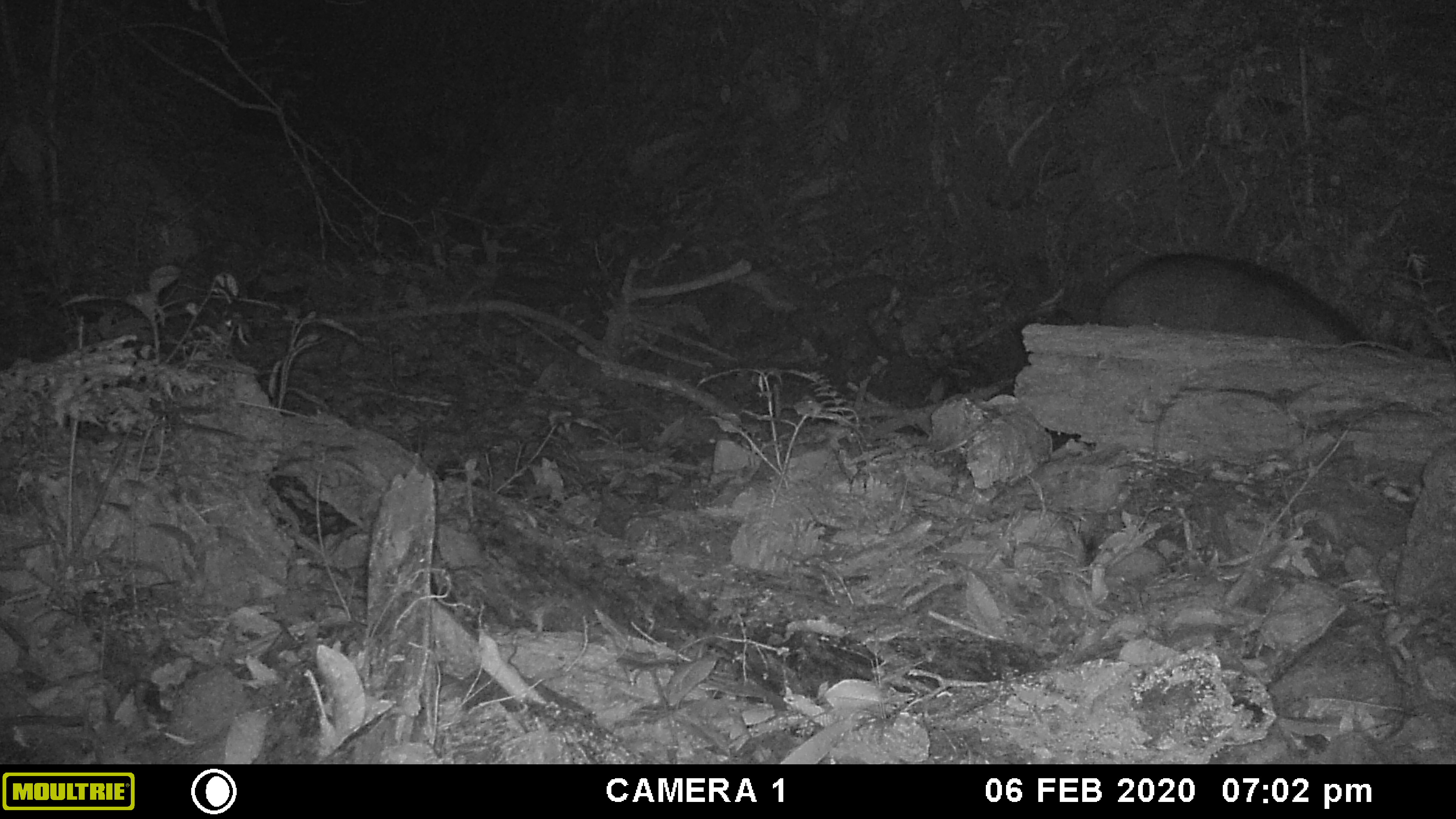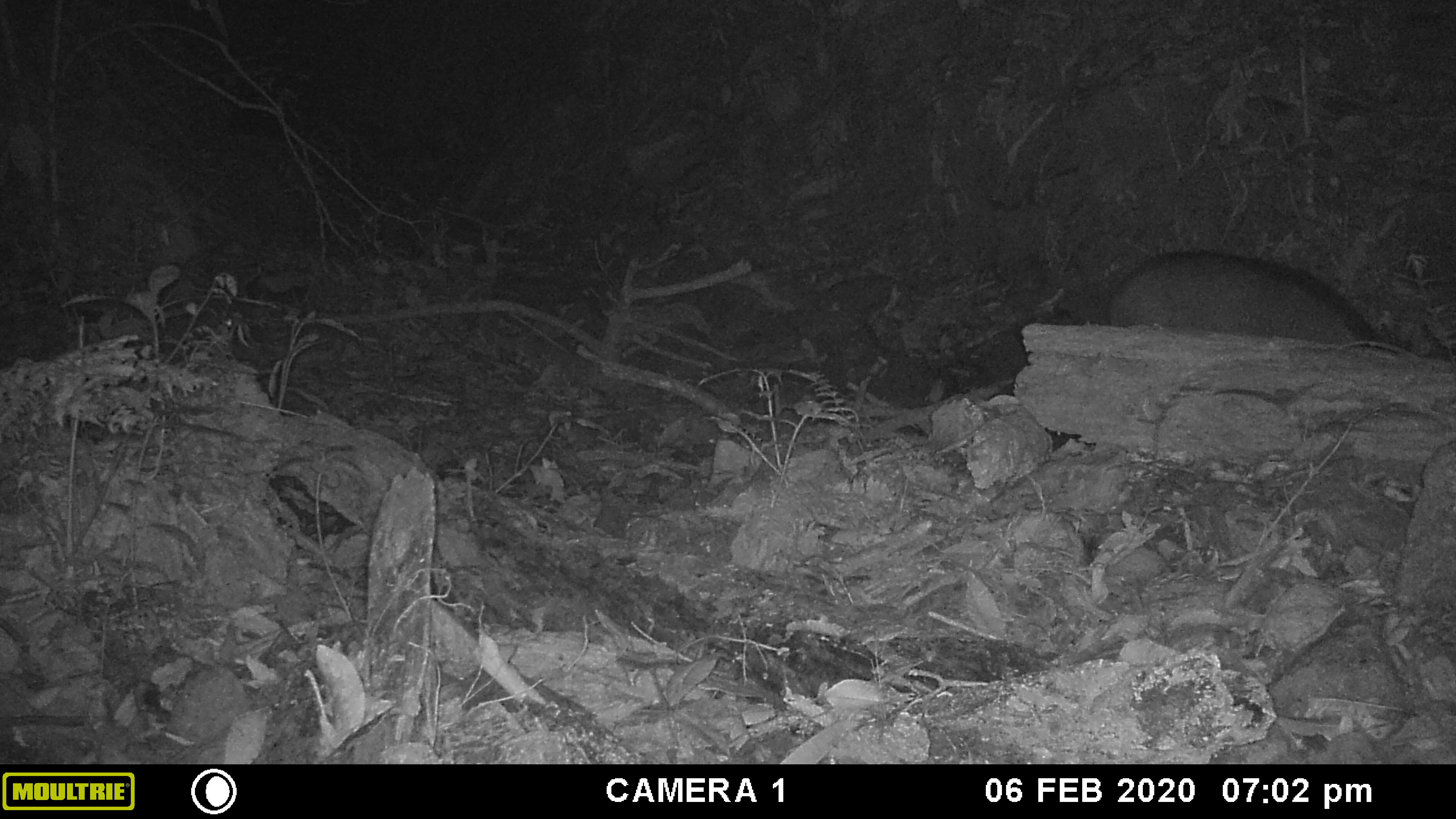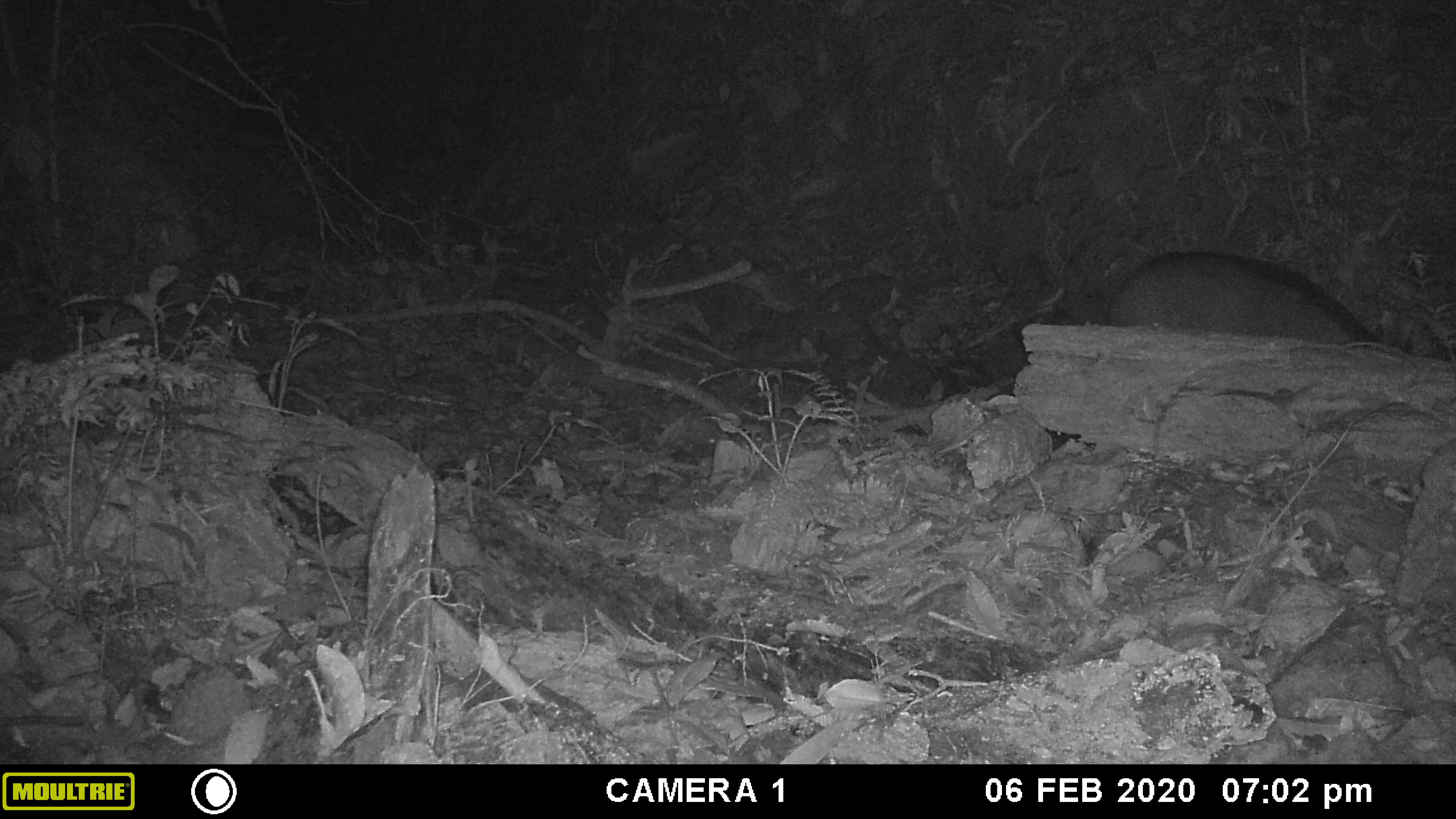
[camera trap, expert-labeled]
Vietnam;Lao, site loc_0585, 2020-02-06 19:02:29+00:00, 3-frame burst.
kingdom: Animalia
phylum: Chordata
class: Mammalia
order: Artiodactyla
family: Suidae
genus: Sus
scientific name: Sus scrofa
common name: eurasian wild pig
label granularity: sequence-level